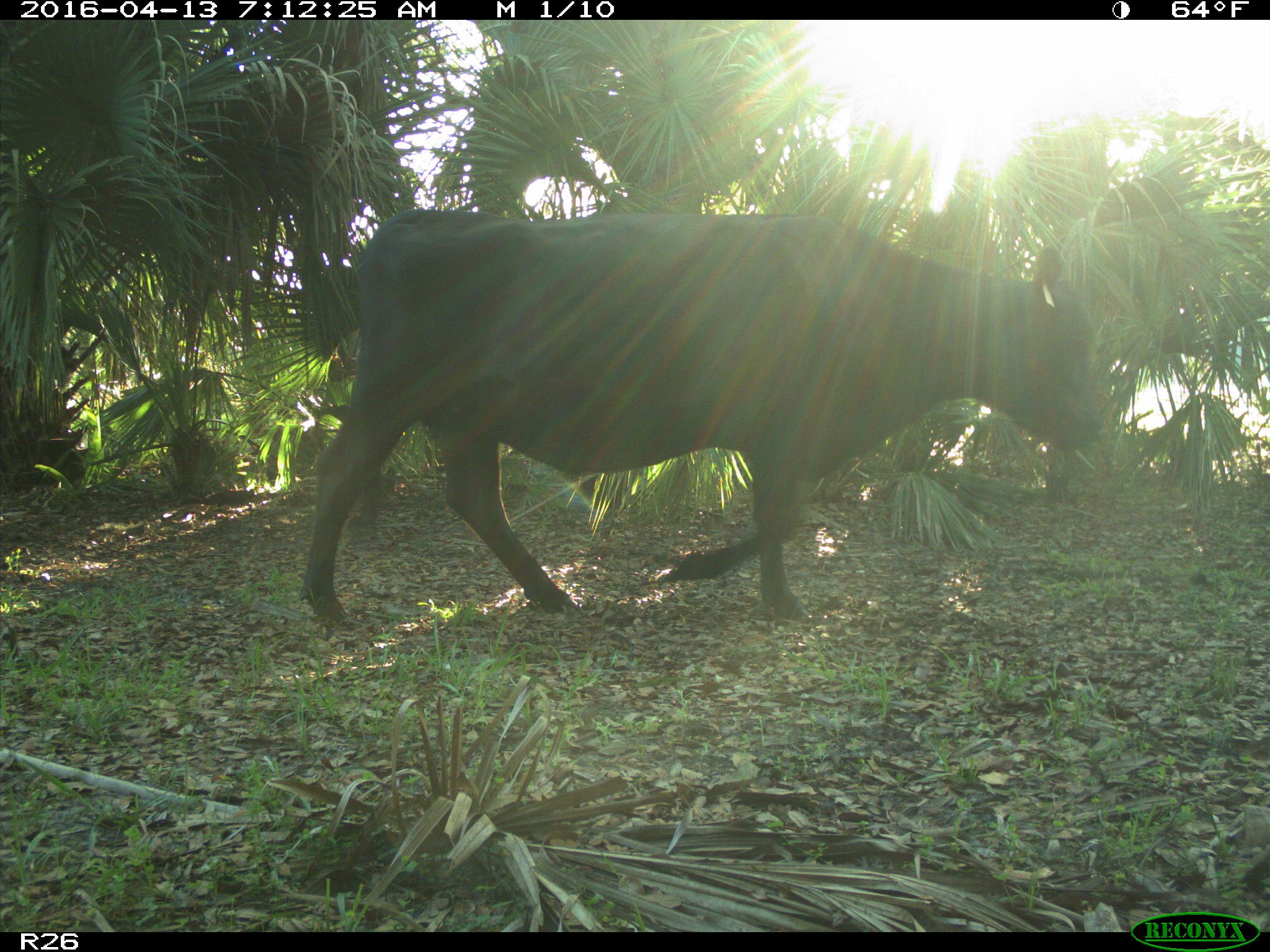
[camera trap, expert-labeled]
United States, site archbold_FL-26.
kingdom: Animalia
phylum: Chordata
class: Mammalia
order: Artiodactyla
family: Bovidae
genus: Bos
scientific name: Bos taurus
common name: domestic cow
Bos taurus (domestic cow).